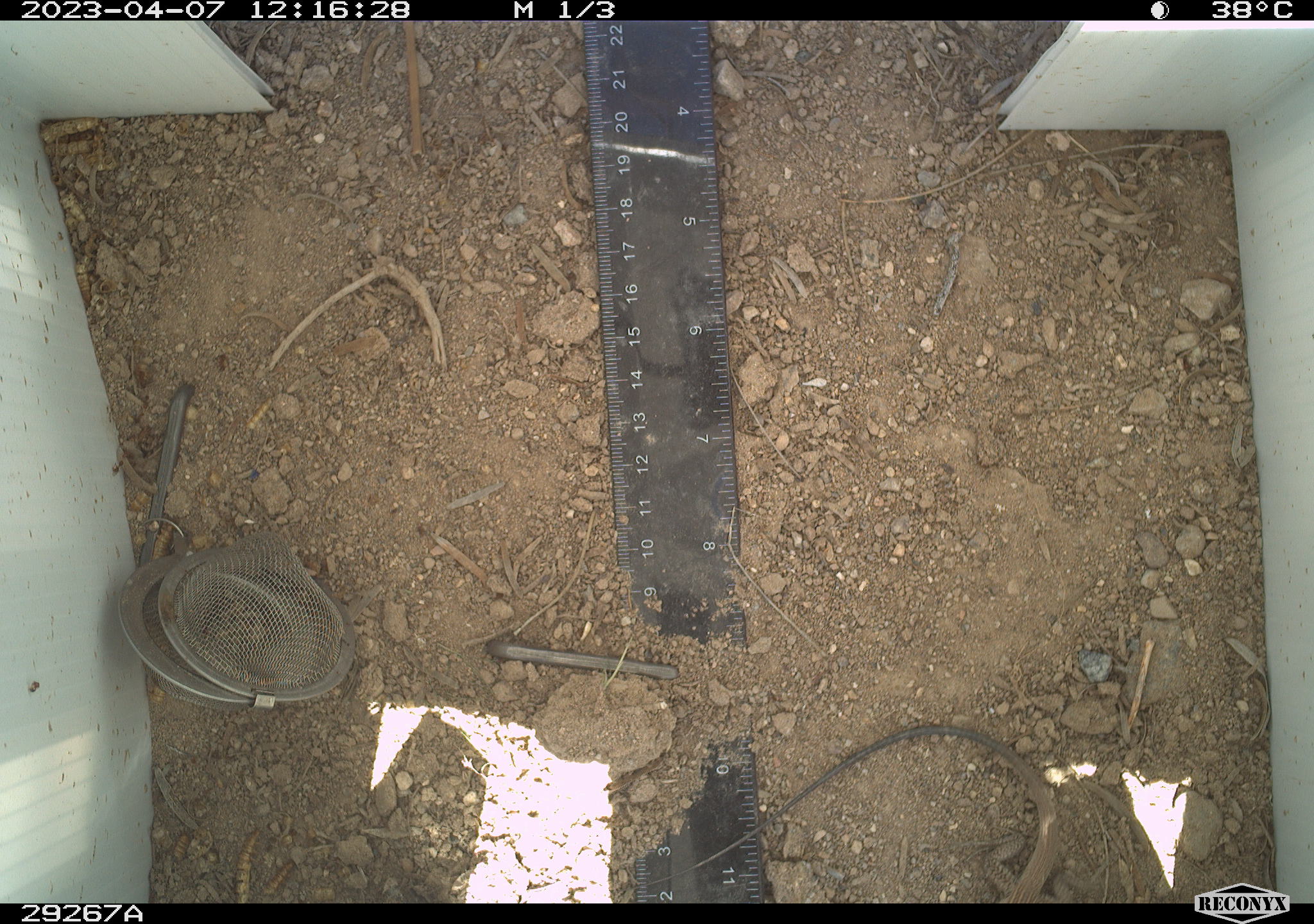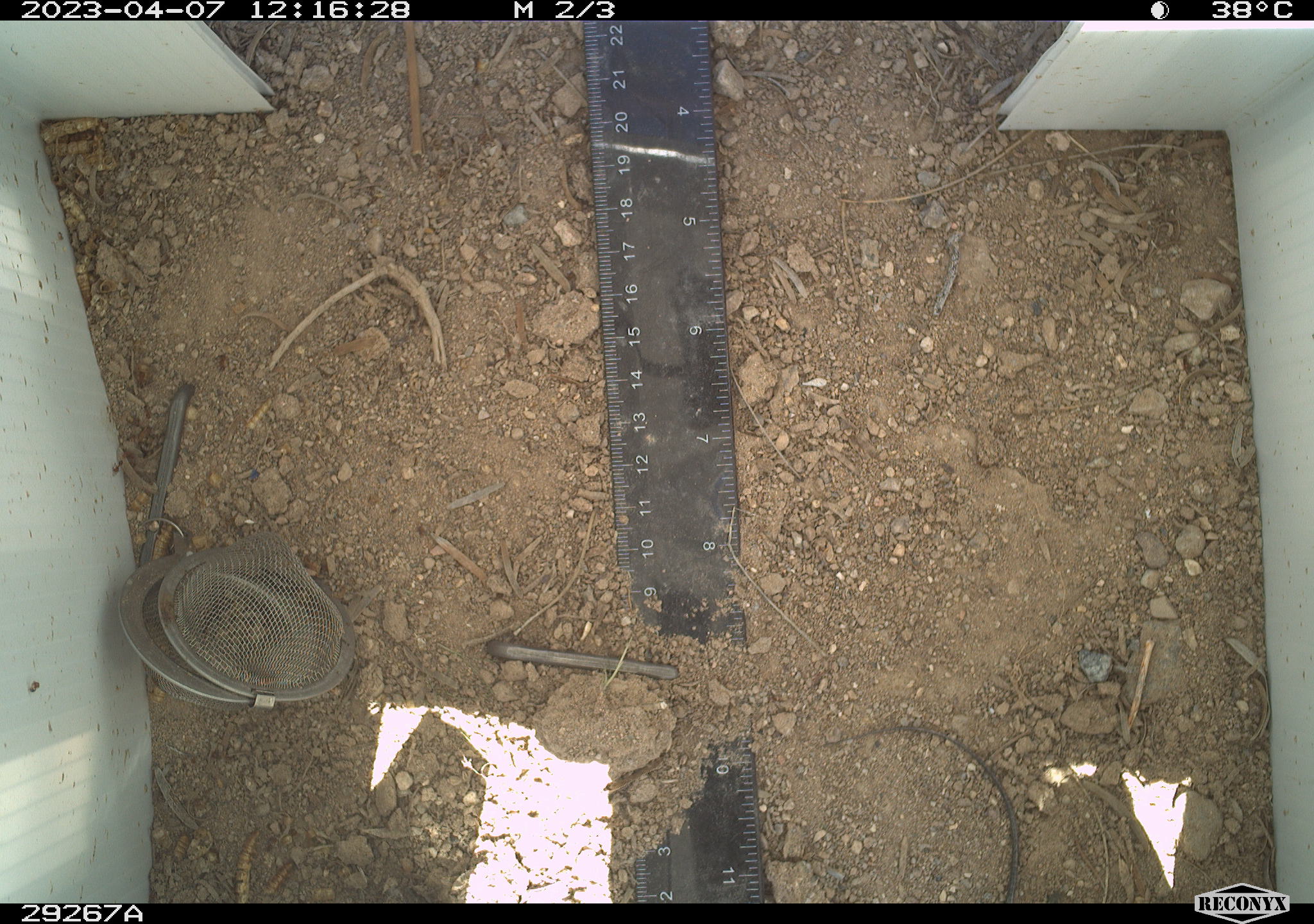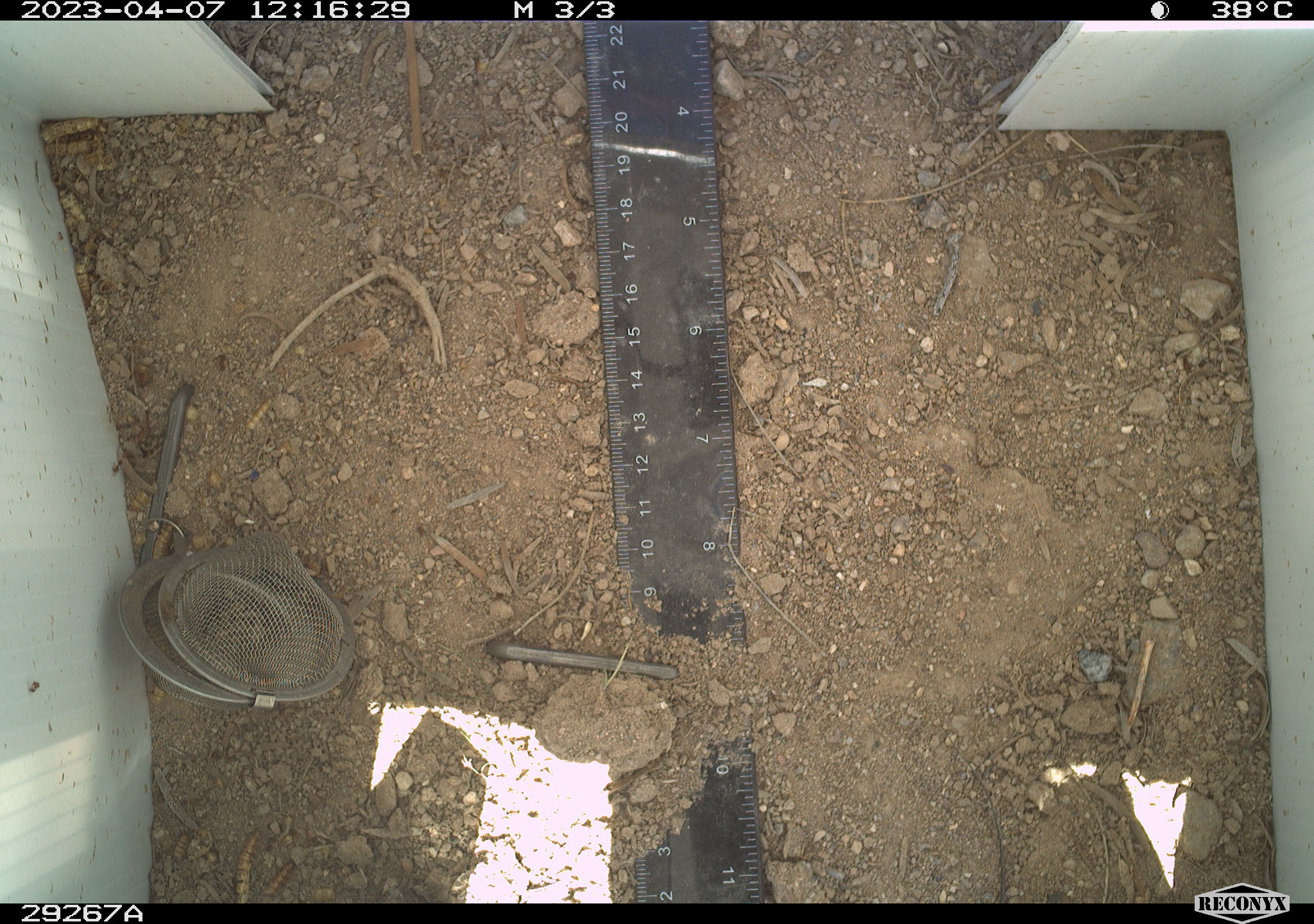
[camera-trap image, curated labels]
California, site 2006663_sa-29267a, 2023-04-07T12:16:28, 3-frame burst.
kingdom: Animalia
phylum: Chordata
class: Reptilia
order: Squamata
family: Teiidae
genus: Aspidoscelis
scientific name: Aspidoscelis tigris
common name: western whiptail